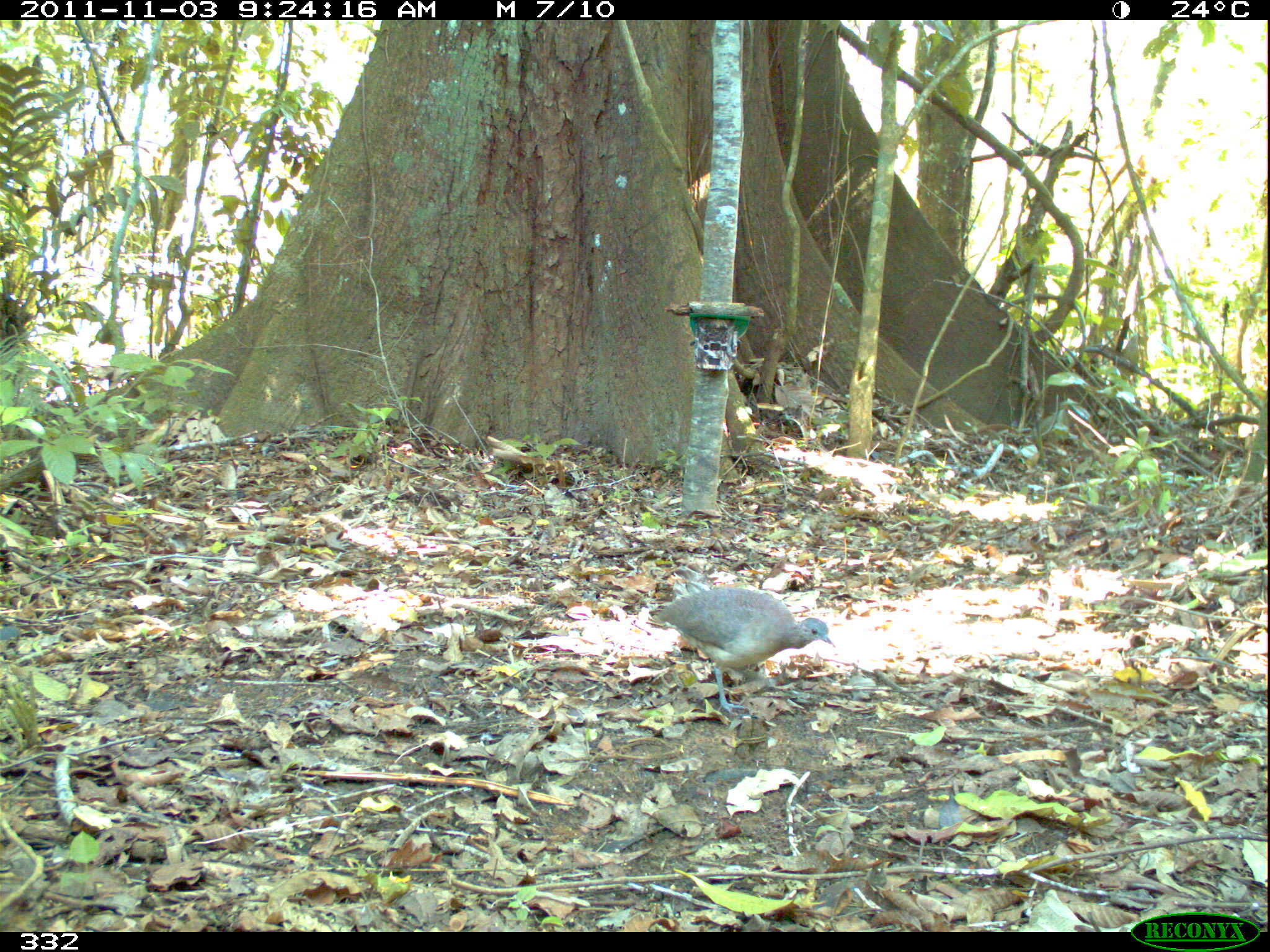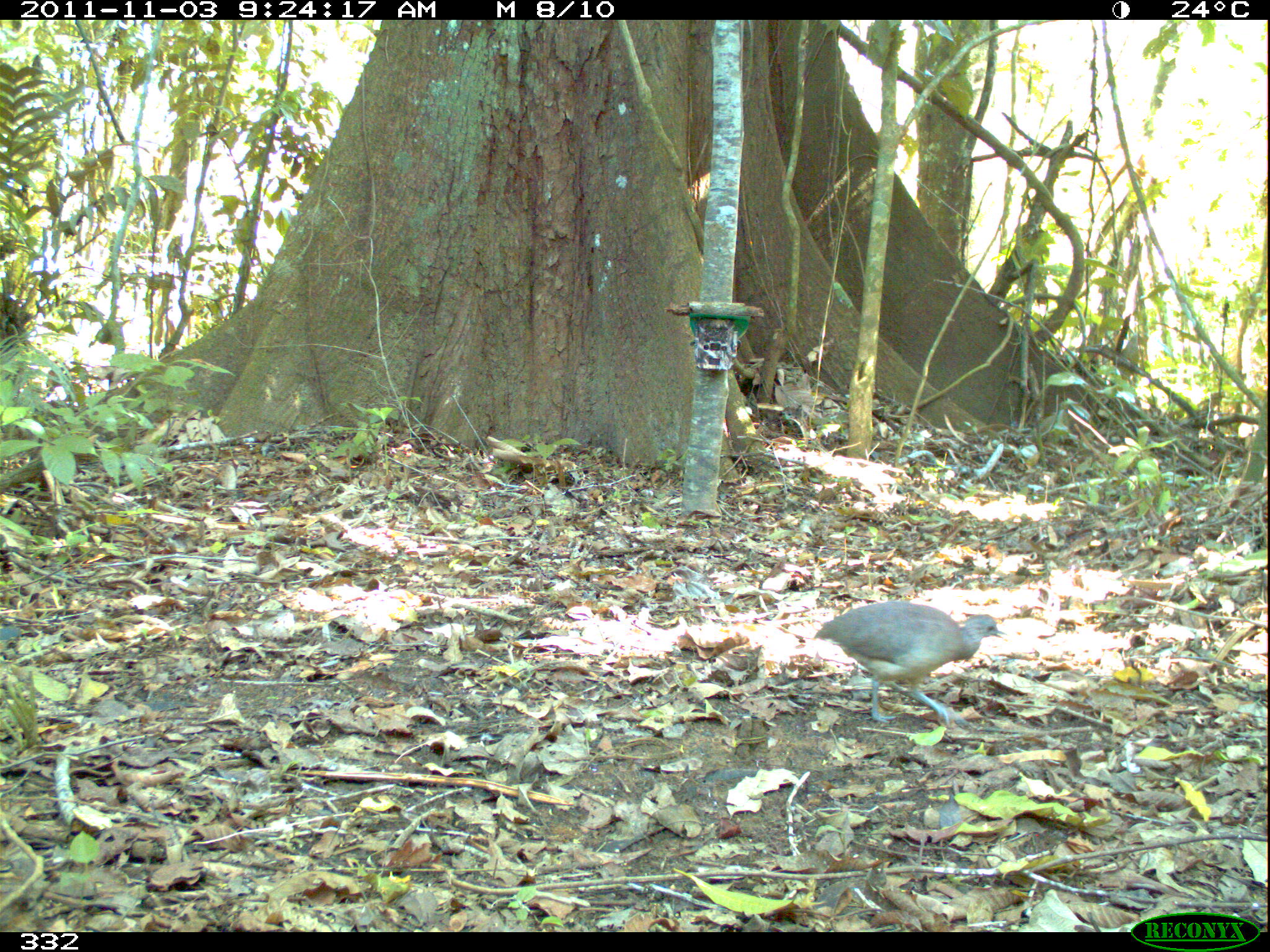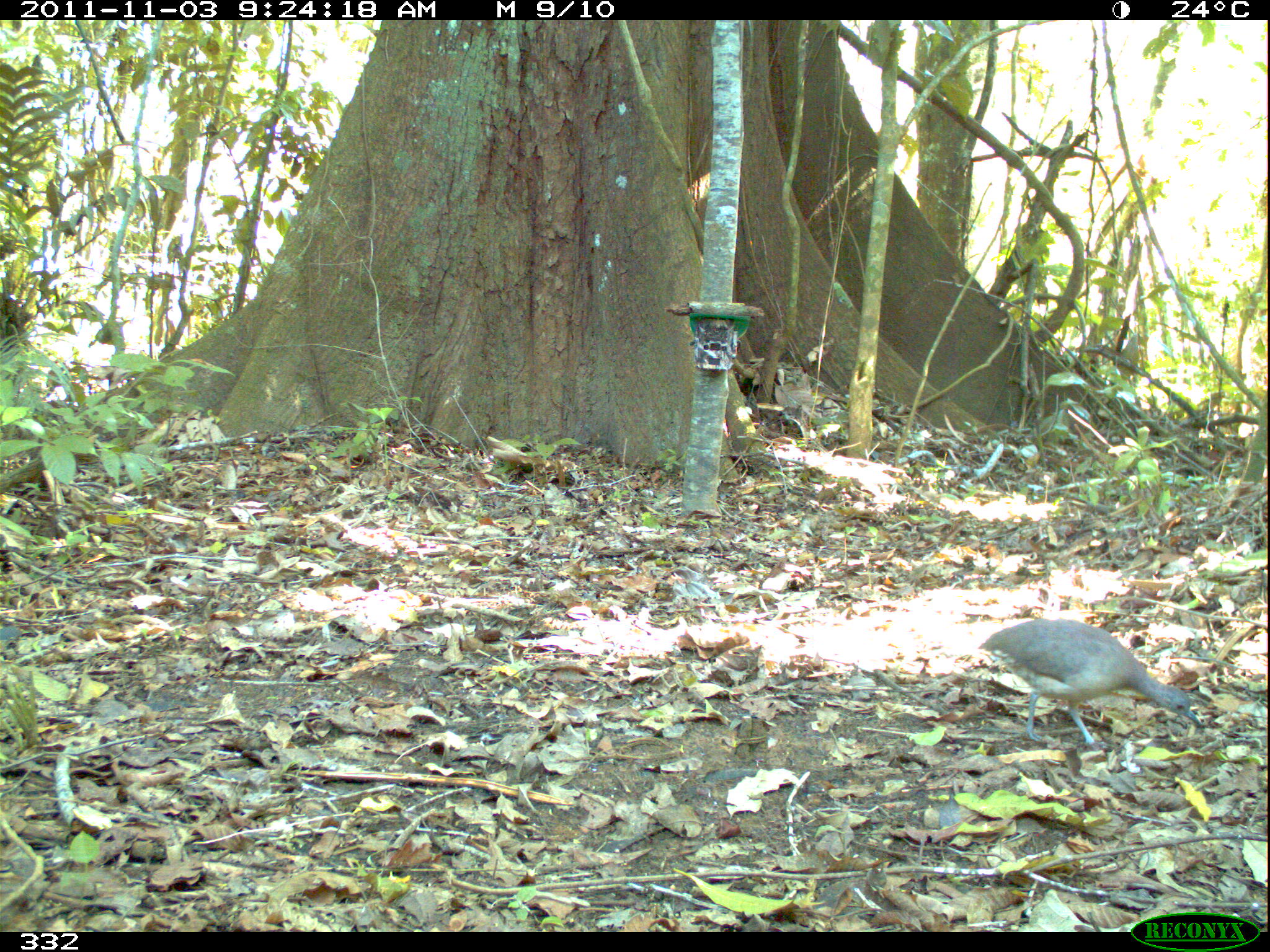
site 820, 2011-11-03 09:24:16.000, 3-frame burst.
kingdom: Animalia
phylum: Chordata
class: Aves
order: Tinamiformes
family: Tinamidae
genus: Crypturellus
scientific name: Crypturellus soui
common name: little tinamou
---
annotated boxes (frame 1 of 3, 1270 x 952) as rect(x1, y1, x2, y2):
crypturellus soui: rect(649, 586, 835, 714)